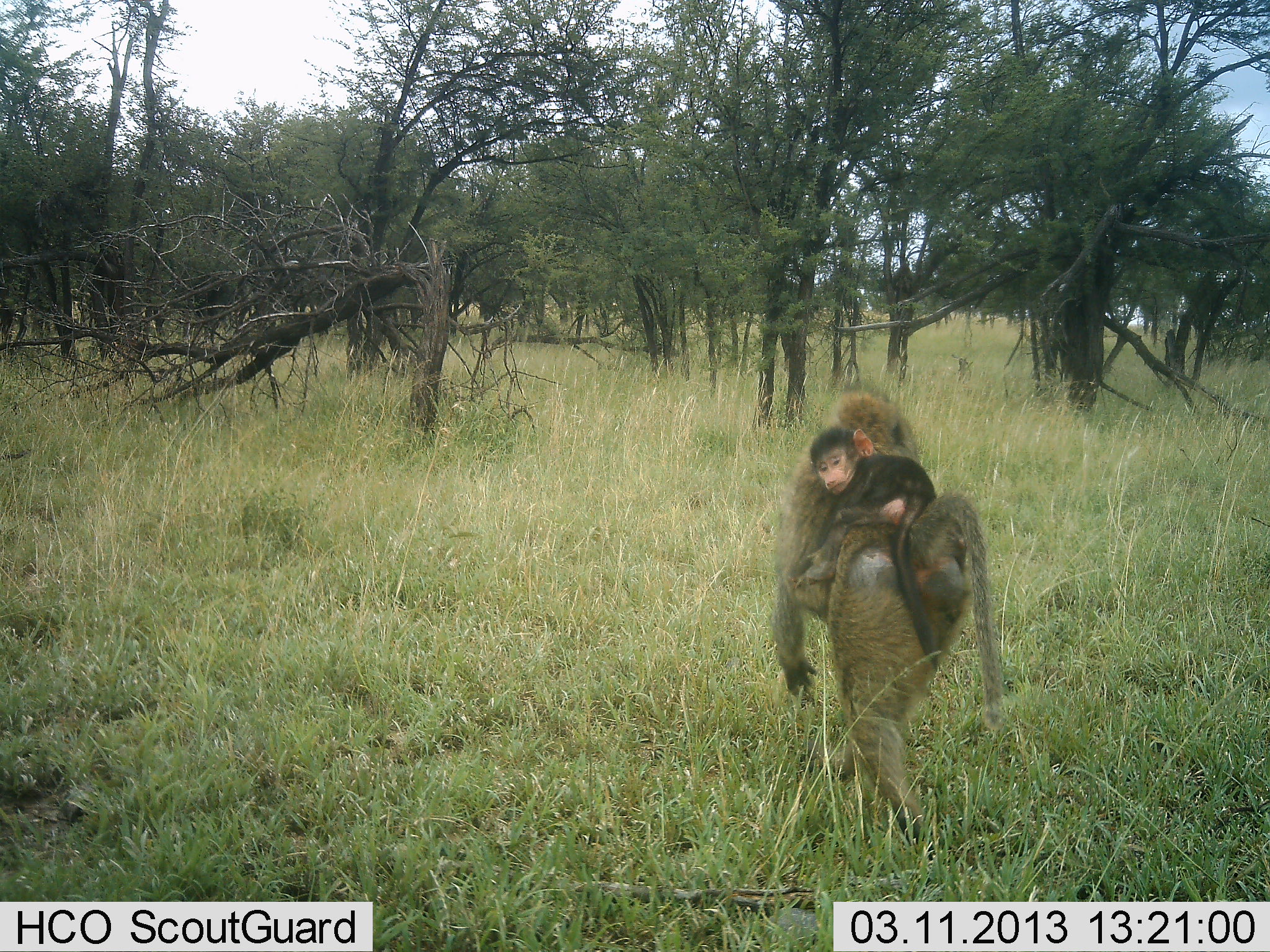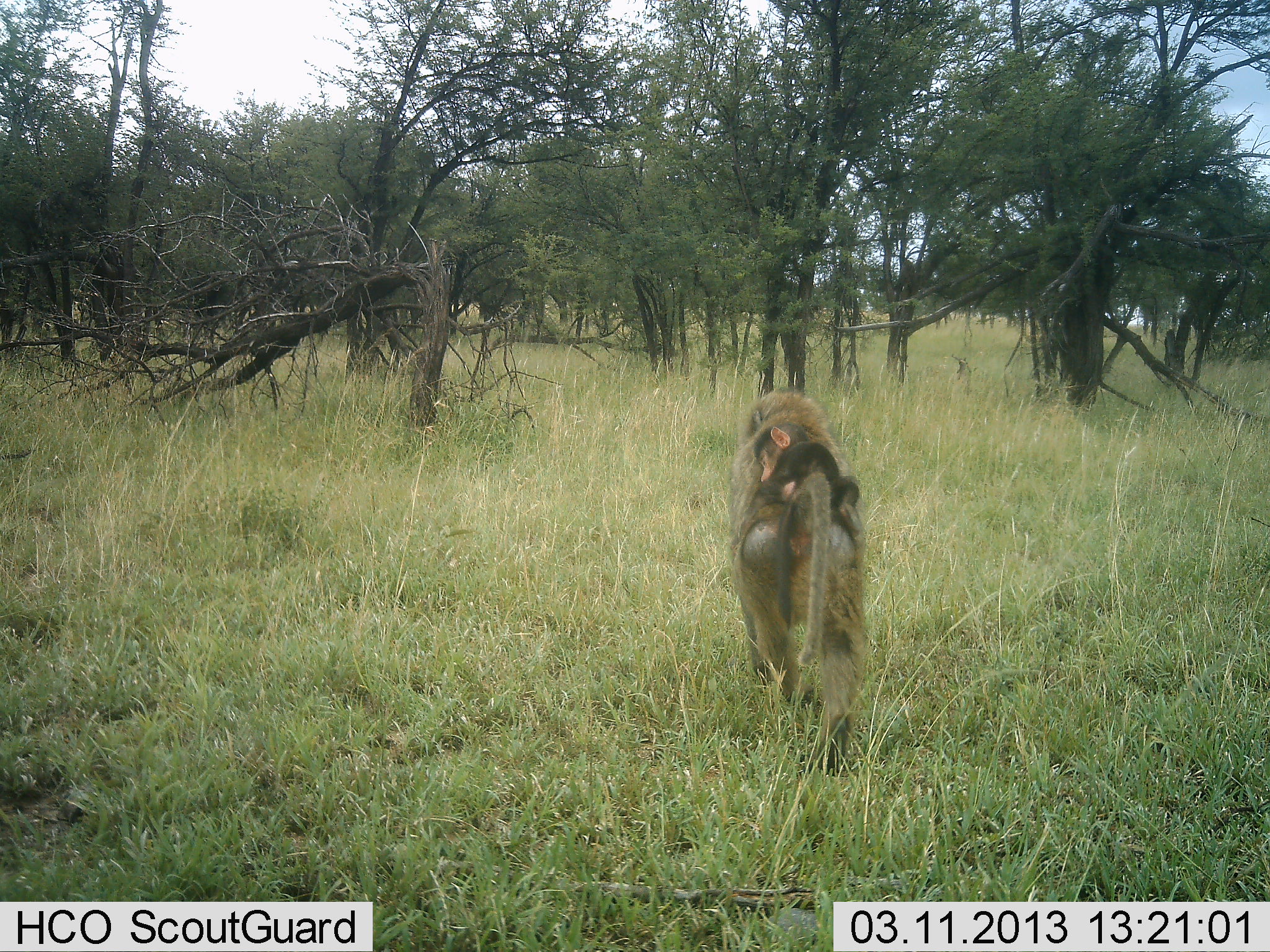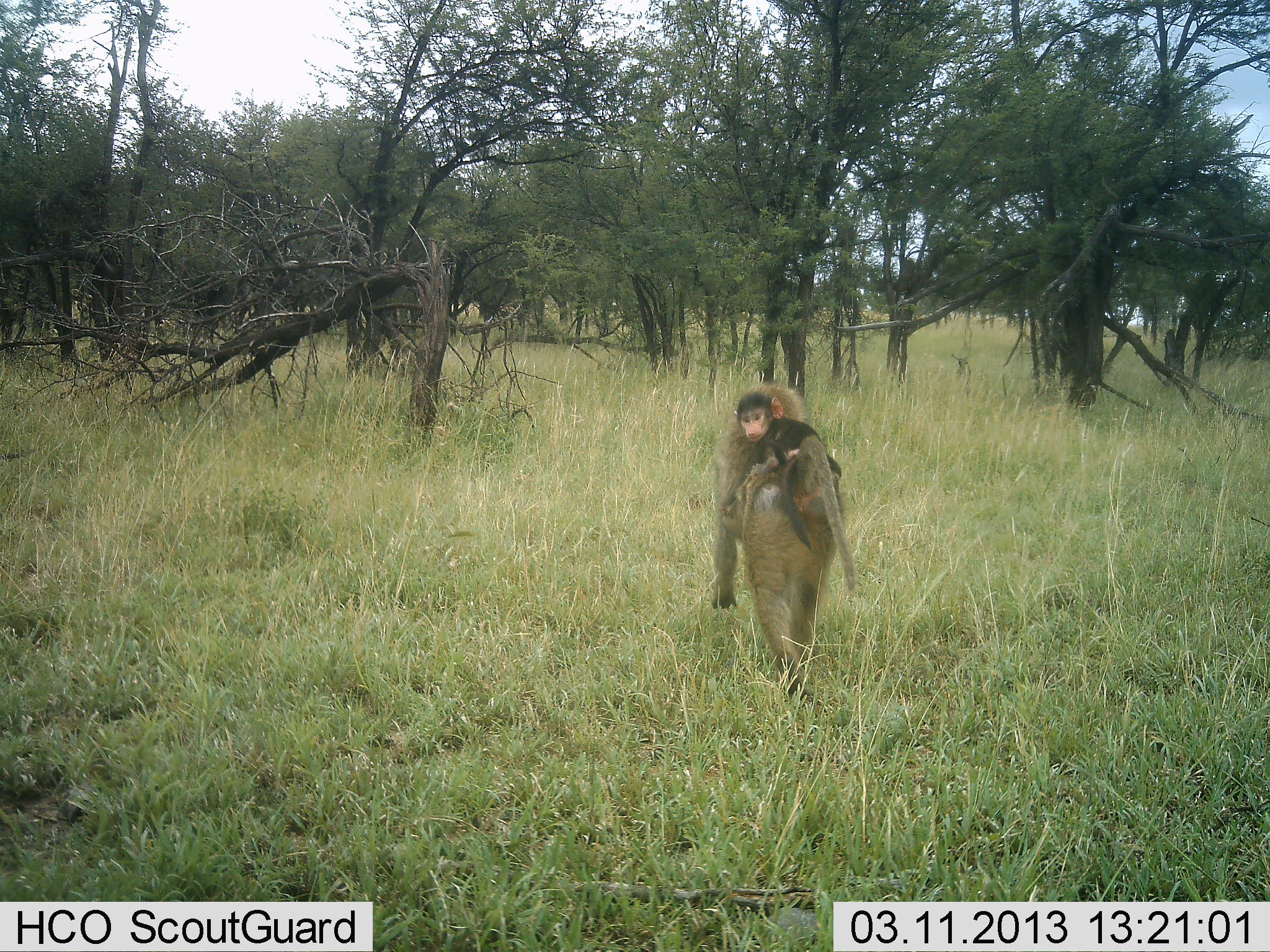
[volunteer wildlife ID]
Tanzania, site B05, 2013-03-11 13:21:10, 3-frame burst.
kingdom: Animalia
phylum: Chordata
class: Mammalia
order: Primates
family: Cercopithecidae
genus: Papio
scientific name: Papio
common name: baboon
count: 2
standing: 0%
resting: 19%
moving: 100%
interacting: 12%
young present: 94%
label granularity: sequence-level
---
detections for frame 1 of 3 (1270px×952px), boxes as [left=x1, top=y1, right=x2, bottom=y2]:
animal: [left=759, top=381, right=1008, bottom=850]; [left=790, top=425, right=947, bottom=667]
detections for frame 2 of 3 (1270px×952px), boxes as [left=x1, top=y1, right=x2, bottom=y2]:
animal: [left=725, top=388, right=873, bottom=770]; [left=743, top=417, right=861, bottom=668]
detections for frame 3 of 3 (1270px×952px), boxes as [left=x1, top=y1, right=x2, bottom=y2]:
animal: [left=700, top=379, right=855, bottom=698]; [left=722, top=386, right=841, bottom=558]